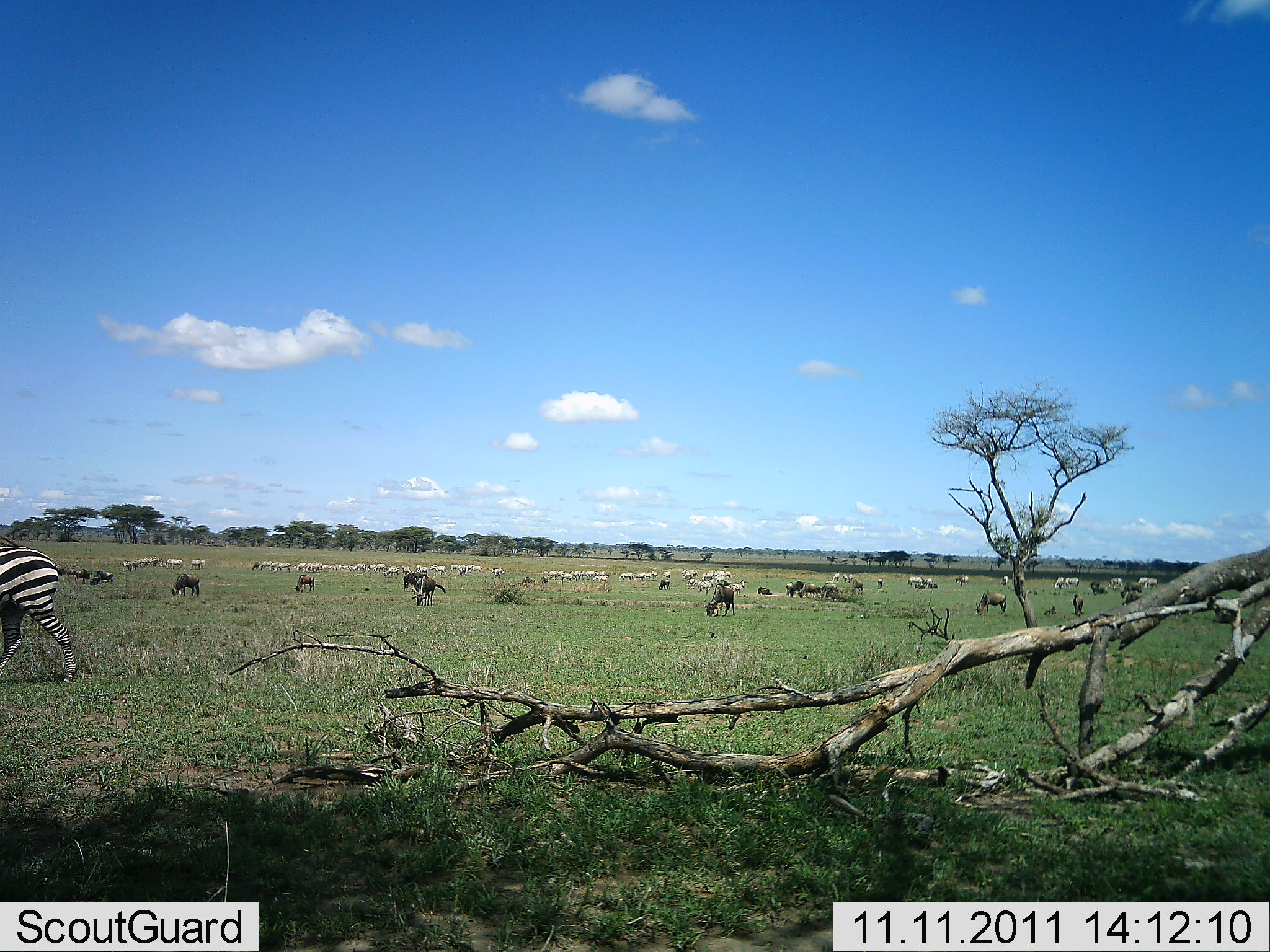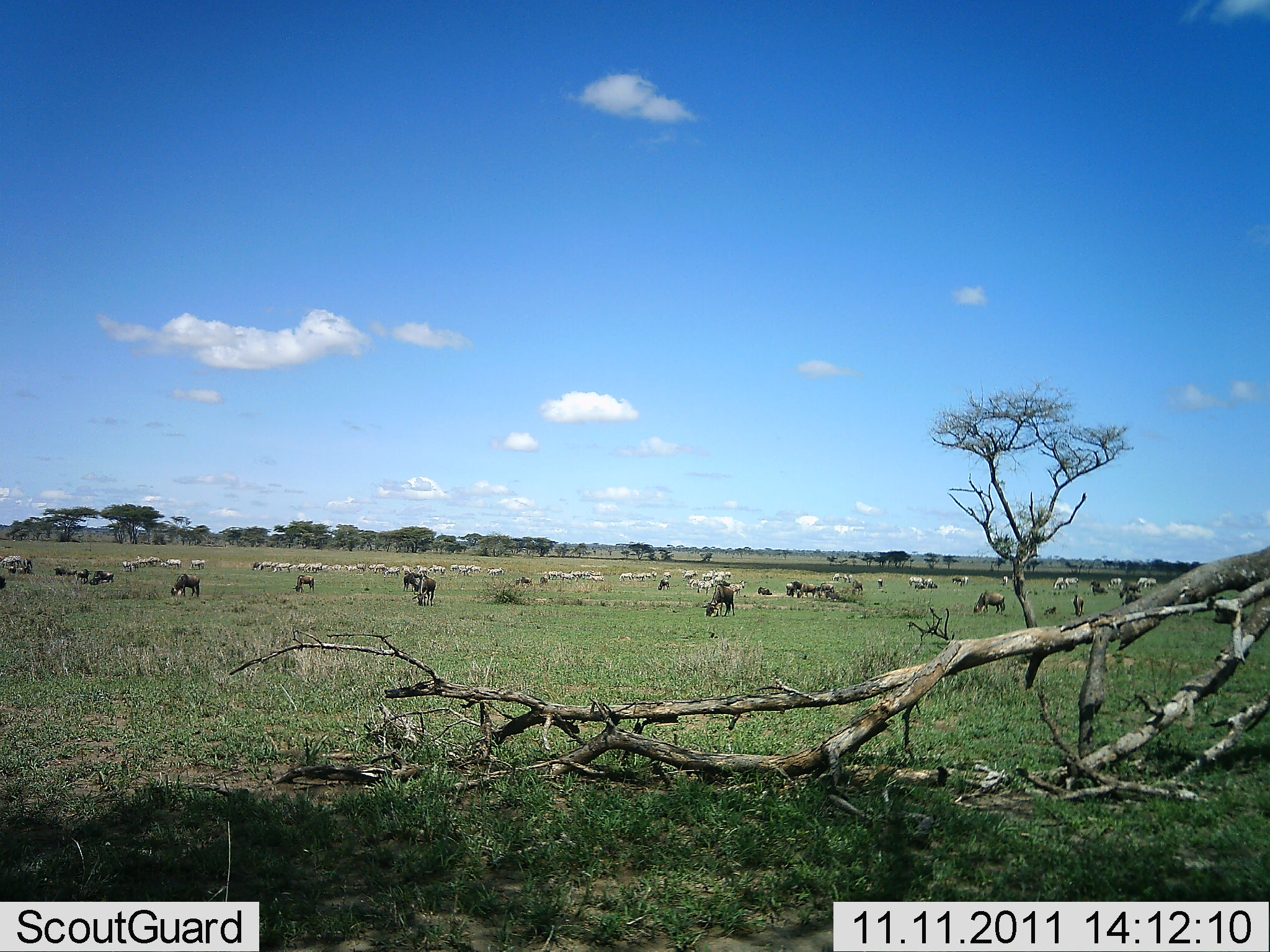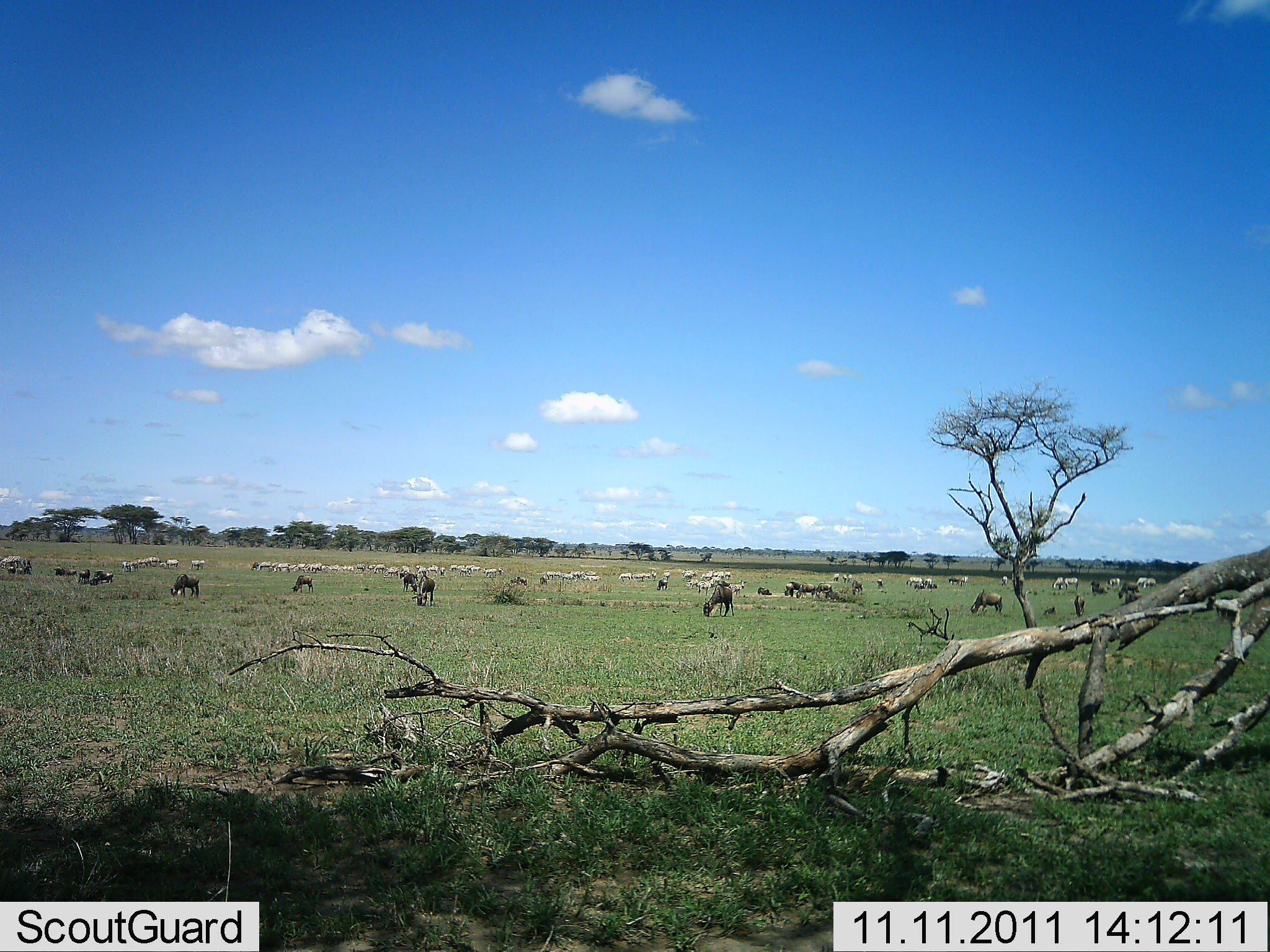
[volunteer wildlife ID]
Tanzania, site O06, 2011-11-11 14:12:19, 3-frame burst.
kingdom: Animalia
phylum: Chordata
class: Mammalia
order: Artiodactyla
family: Bovidae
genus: Connochaetes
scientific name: Connochaetes taurinus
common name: blue wildebeest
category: wildebeest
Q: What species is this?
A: Wildebeest (blue wildebeest) (Connochaetes taurinus).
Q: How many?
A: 11-50.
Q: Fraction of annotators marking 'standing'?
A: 47%.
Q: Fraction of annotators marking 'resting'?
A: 12%.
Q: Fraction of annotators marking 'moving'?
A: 6%.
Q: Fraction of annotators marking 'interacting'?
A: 6%.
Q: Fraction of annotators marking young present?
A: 6%.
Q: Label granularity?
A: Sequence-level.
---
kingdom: Animalia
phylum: Chordata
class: Mammalia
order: Perissodactyla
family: Equidae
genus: Equus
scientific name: Equus quagga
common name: plains zebra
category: zebra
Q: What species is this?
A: Zebra (plains zebra) (Equus quagga).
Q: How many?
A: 1.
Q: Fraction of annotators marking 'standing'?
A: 26%.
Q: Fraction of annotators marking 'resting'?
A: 5%.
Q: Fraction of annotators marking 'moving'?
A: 79%.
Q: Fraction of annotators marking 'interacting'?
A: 0%.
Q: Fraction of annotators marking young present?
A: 0%.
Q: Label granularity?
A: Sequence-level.